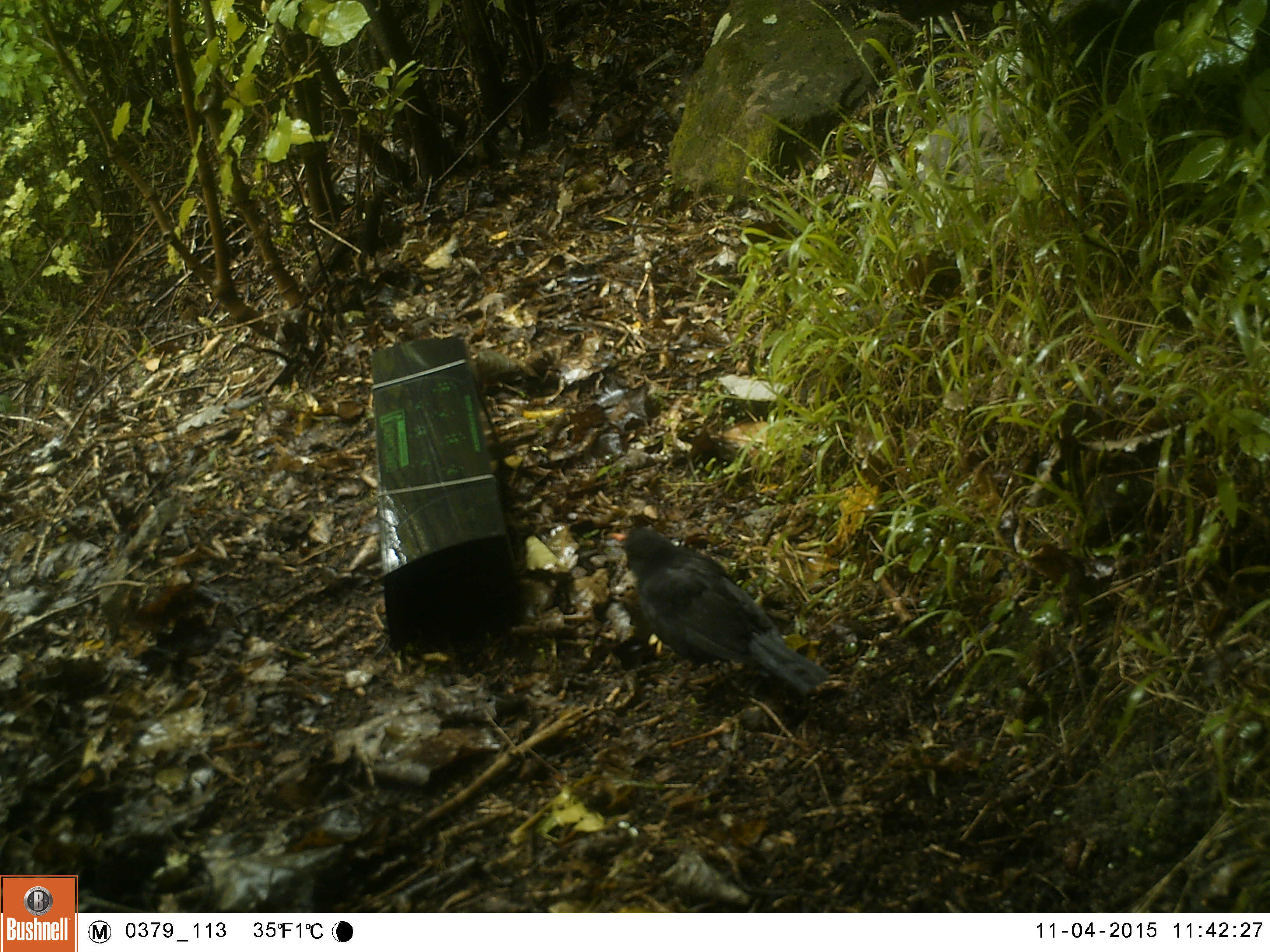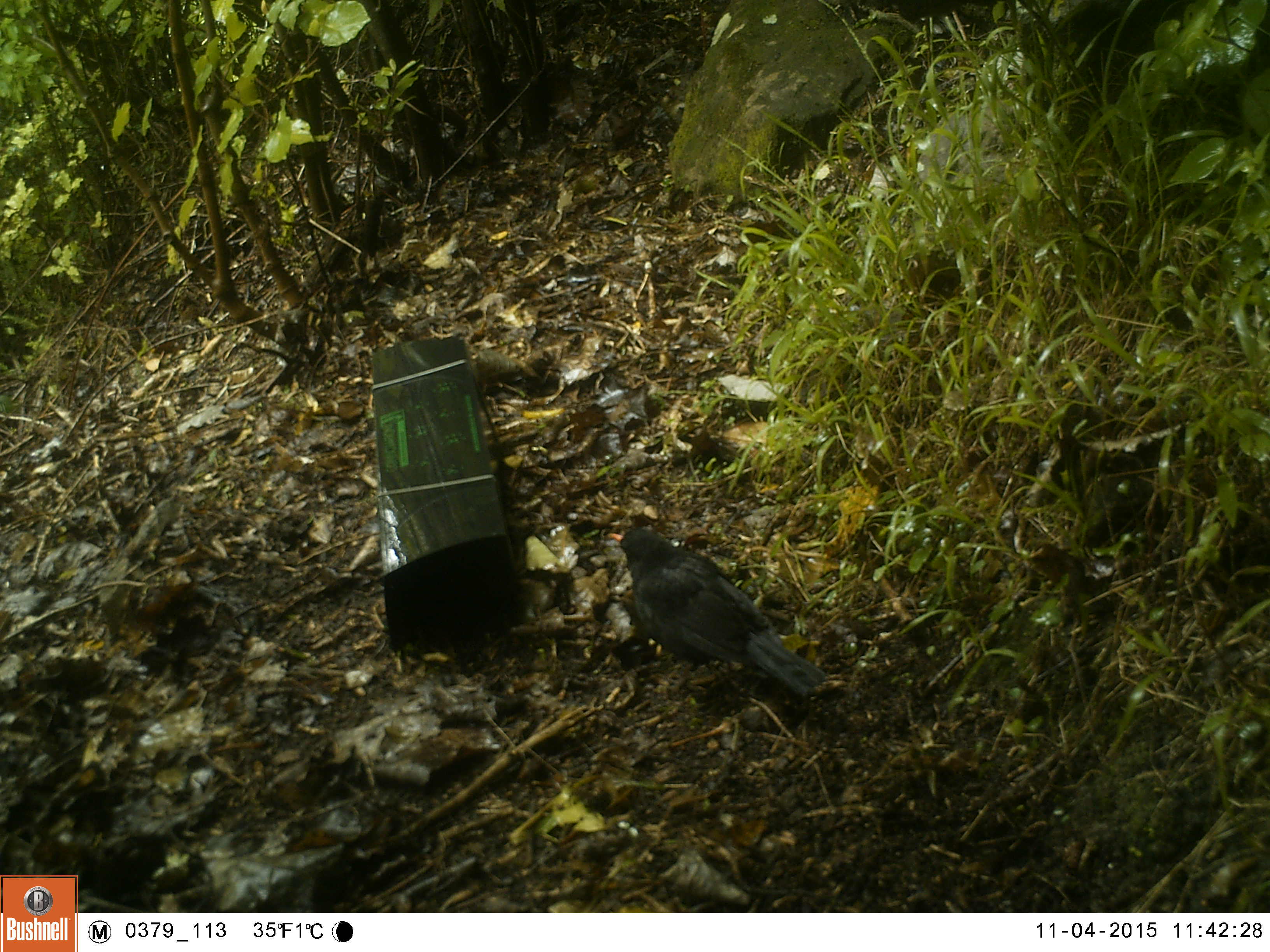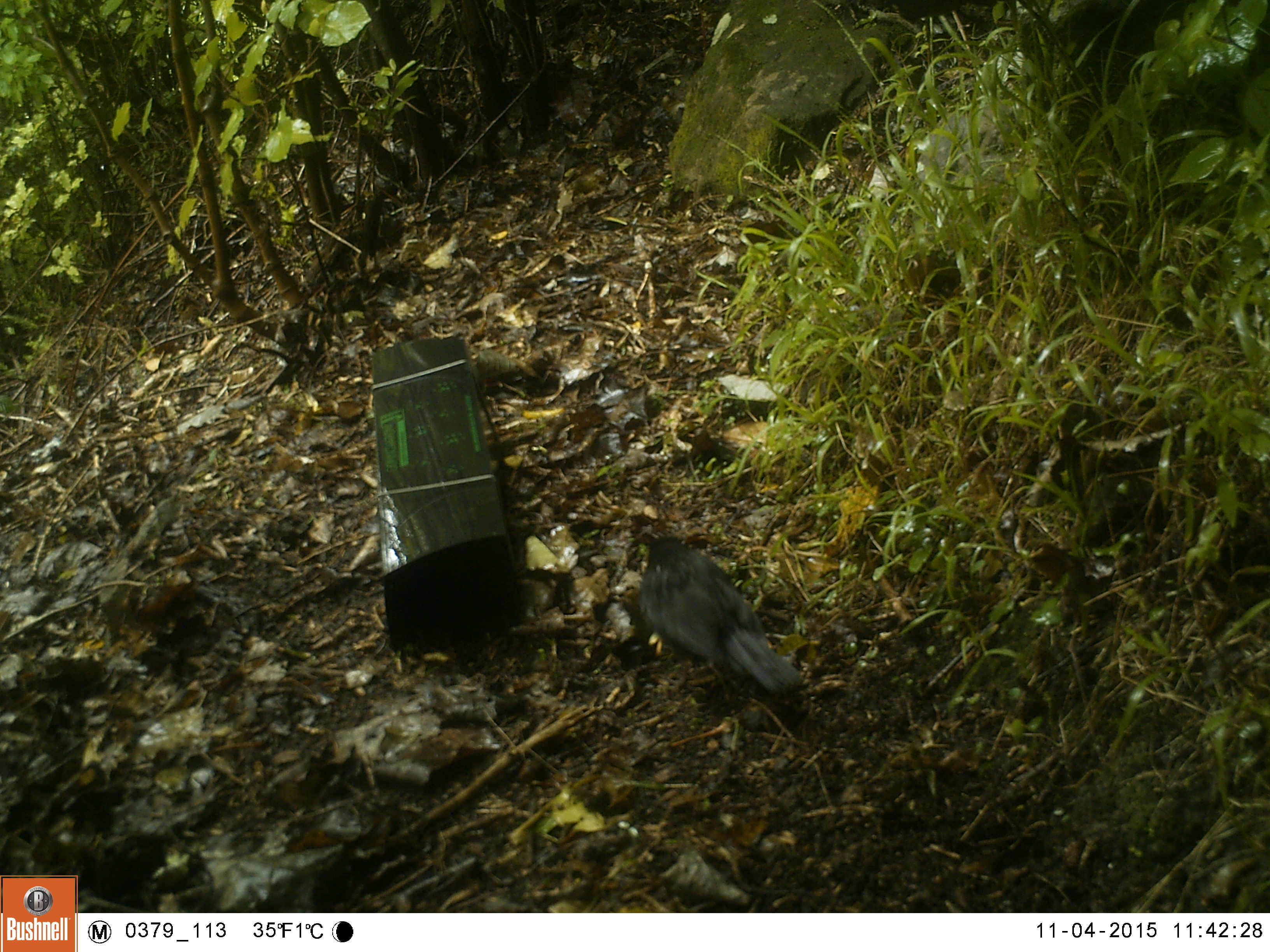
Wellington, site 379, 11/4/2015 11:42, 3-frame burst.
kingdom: Animalia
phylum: Chordata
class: Aves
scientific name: Aves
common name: bird